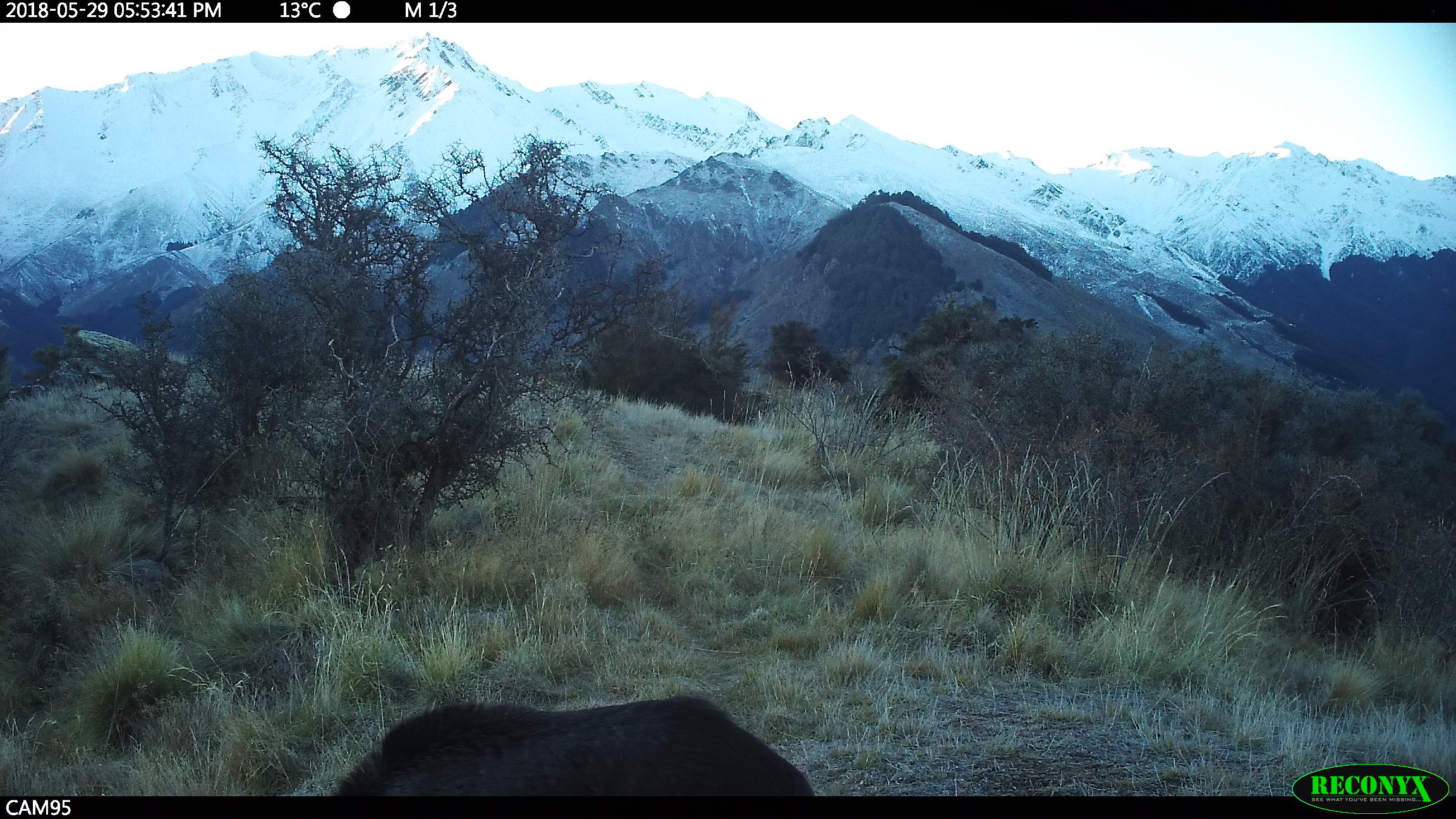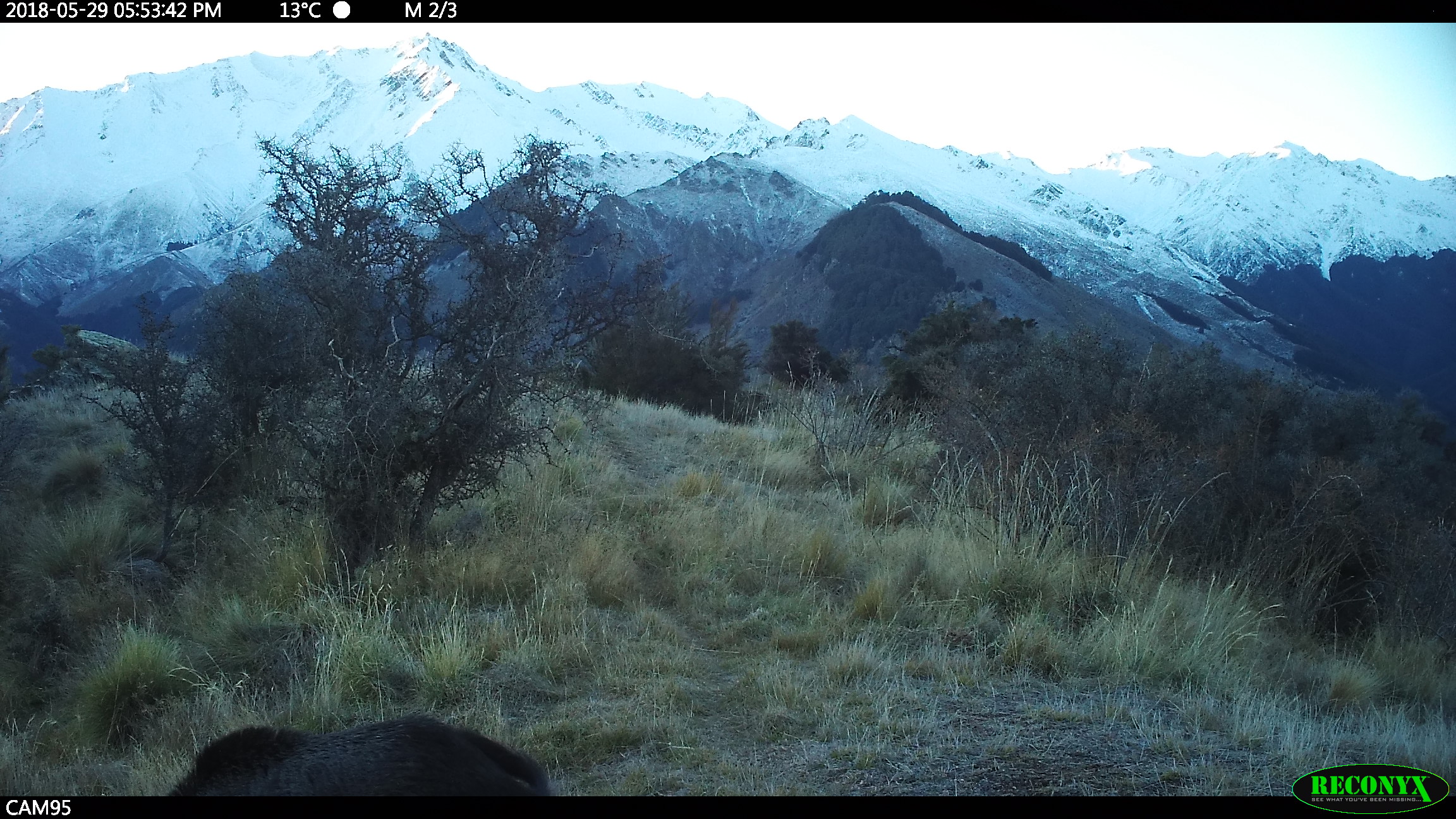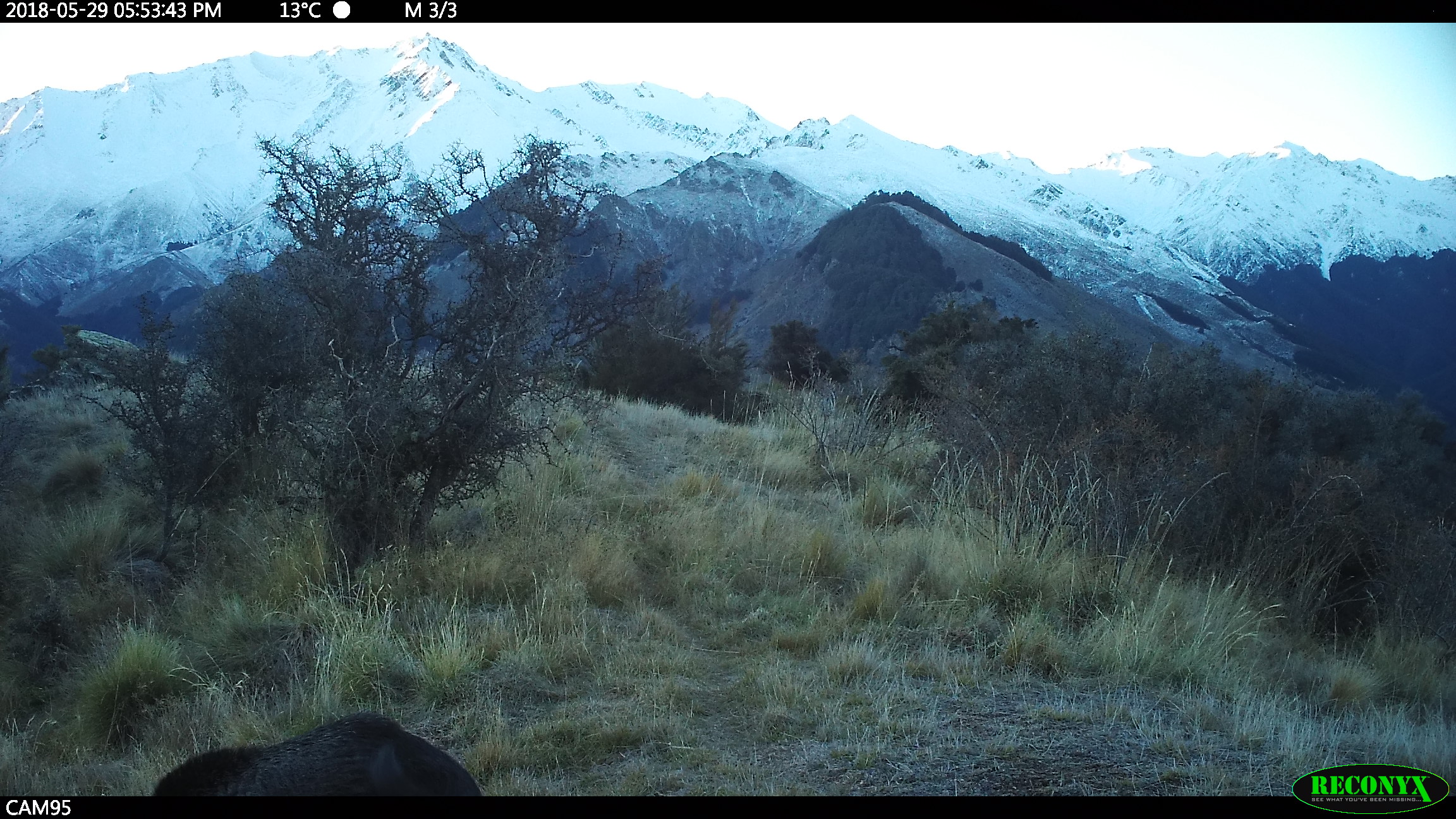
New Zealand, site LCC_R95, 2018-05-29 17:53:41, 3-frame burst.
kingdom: Animalia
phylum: Chordata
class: Mammalia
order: Artiodactyla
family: Suidae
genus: Sus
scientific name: Sus scrofa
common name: pig